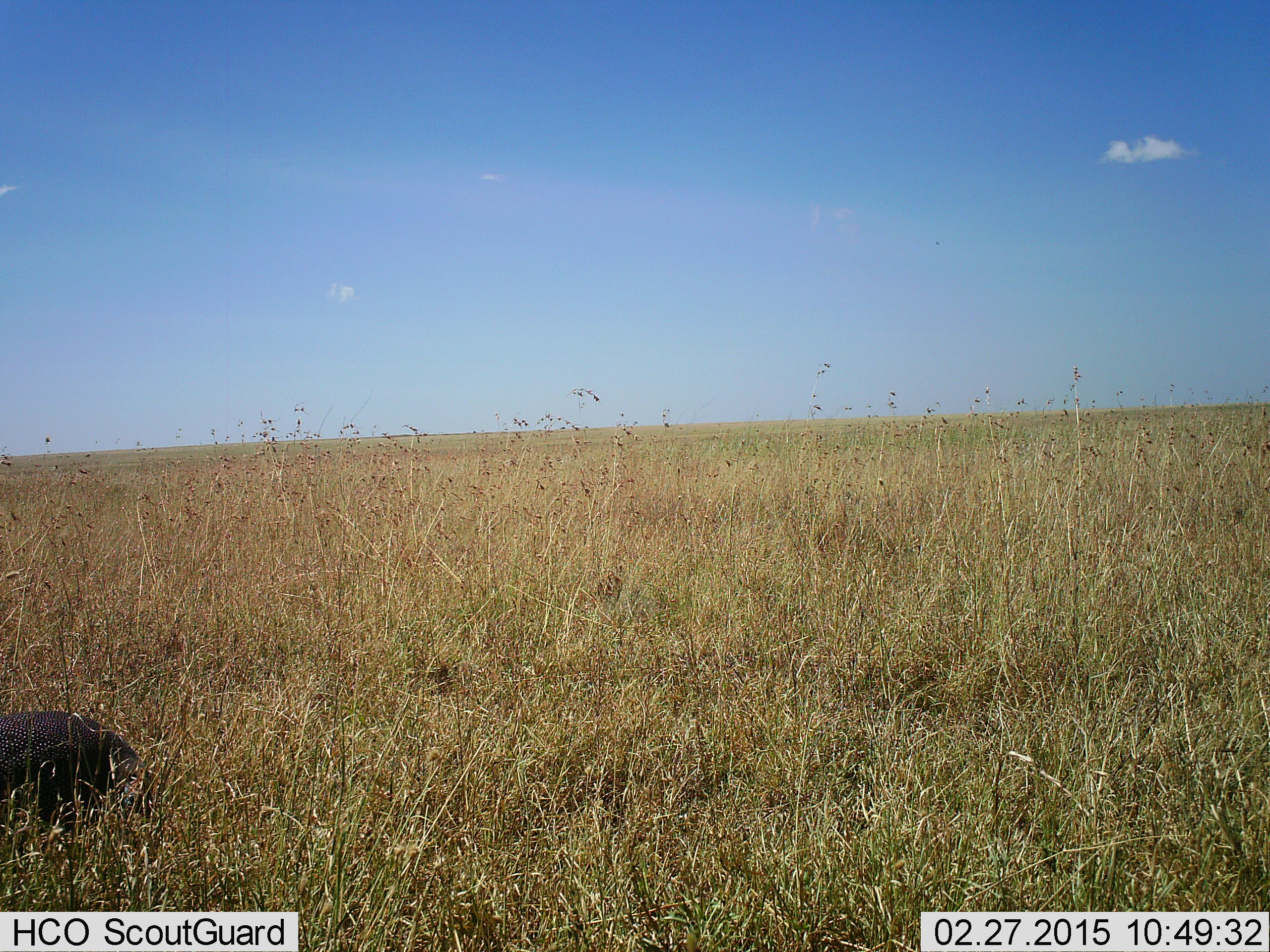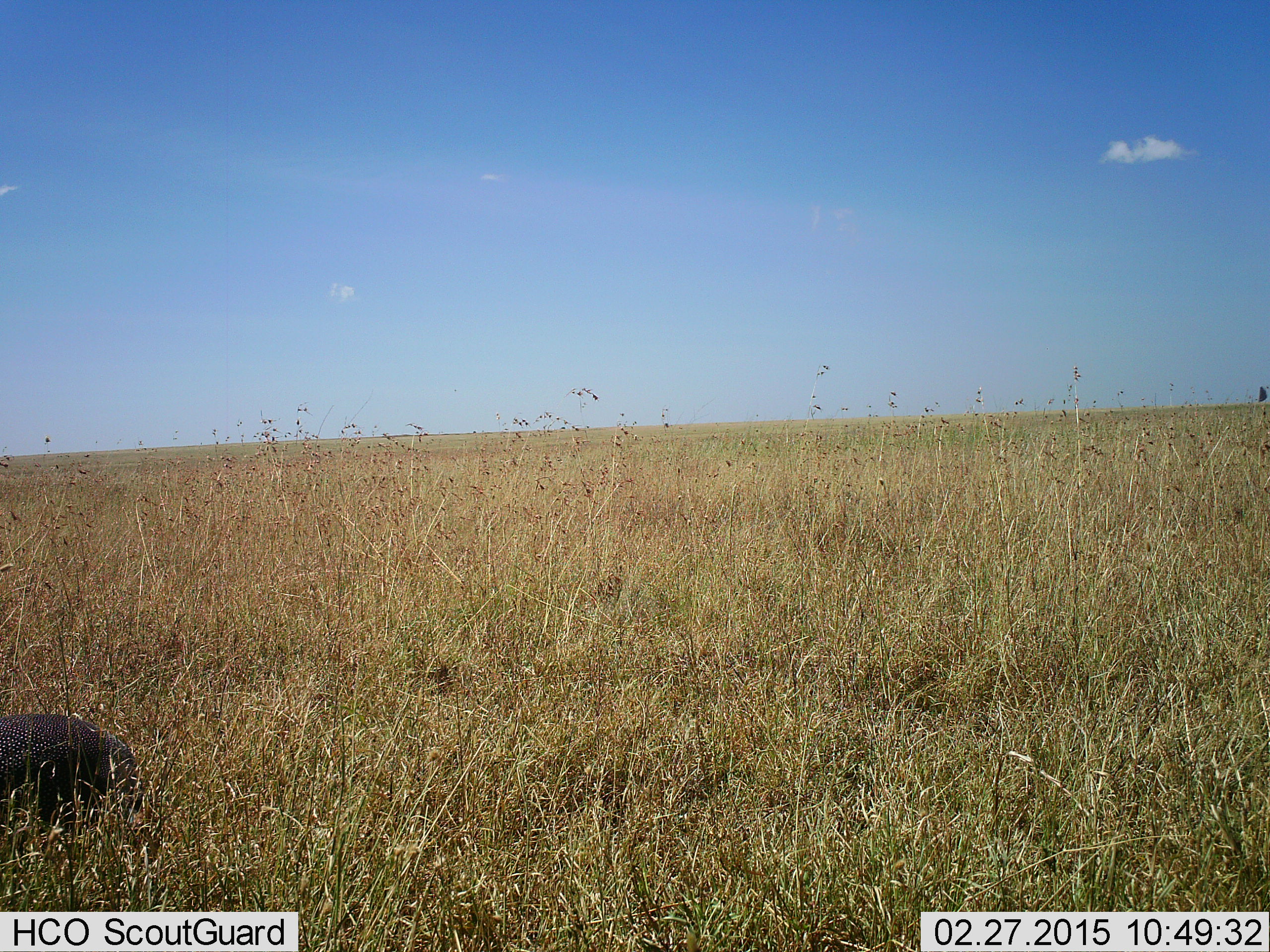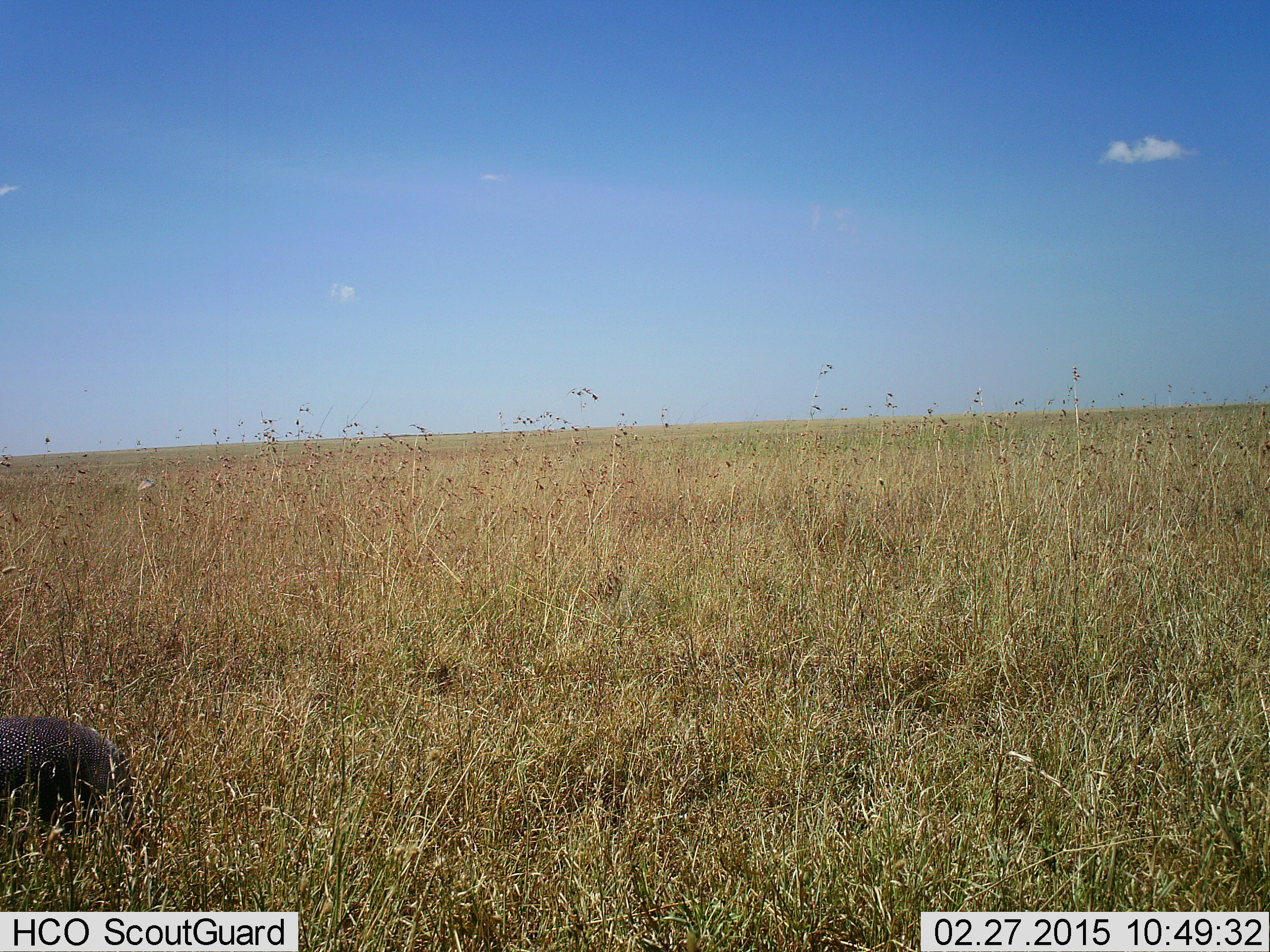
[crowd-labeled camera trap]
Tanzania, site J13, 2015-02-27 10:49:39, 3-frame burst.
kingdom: Animalia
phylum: Chordata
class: Aves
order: Galliformes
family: Numididae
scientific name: Numididae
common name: guinea fowl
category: guineafowl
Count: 1.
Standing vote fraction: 25%.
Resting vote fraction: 0%.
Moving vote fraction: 0%.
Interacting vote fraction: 0%.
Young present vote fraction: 0%.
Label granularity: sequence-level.